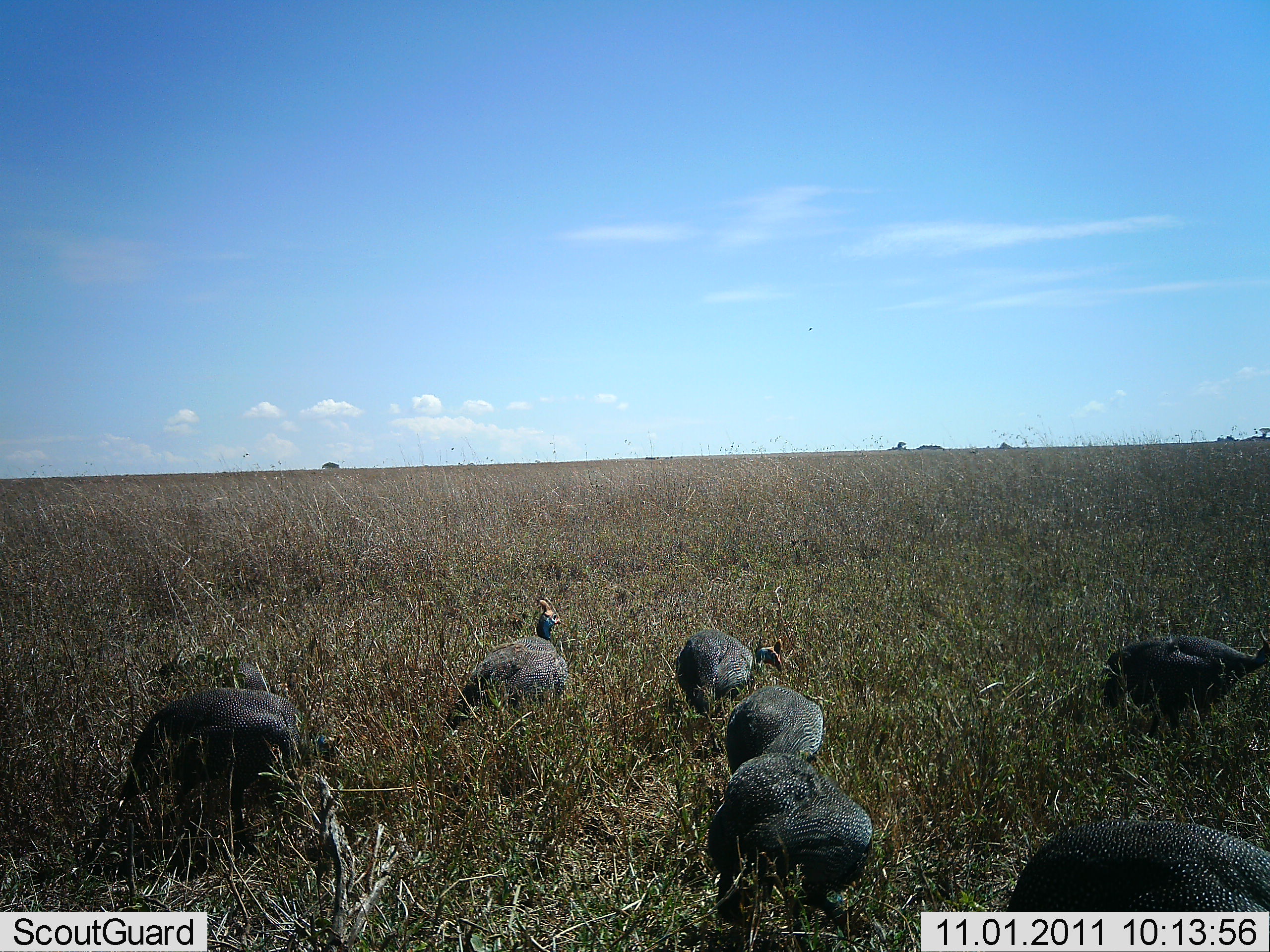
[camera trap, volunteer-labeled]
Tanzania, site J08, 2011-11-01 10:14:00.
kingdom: Animalia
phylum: Chordata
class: Aves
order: Galliformes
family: Numididae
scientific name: Numididae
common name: guinea fowl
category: guineafowl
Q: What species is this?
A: Guineafowl (guinea fowl) (Numididae).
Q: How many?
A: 7.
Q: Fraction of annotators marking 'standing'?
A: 36%.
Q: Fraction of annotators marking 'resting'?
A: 9%.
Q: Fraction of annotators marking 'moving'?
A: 36%.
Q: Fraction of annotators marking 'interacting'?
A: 0%.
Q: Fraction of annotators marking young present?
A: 0%.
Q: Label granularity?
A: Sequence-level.